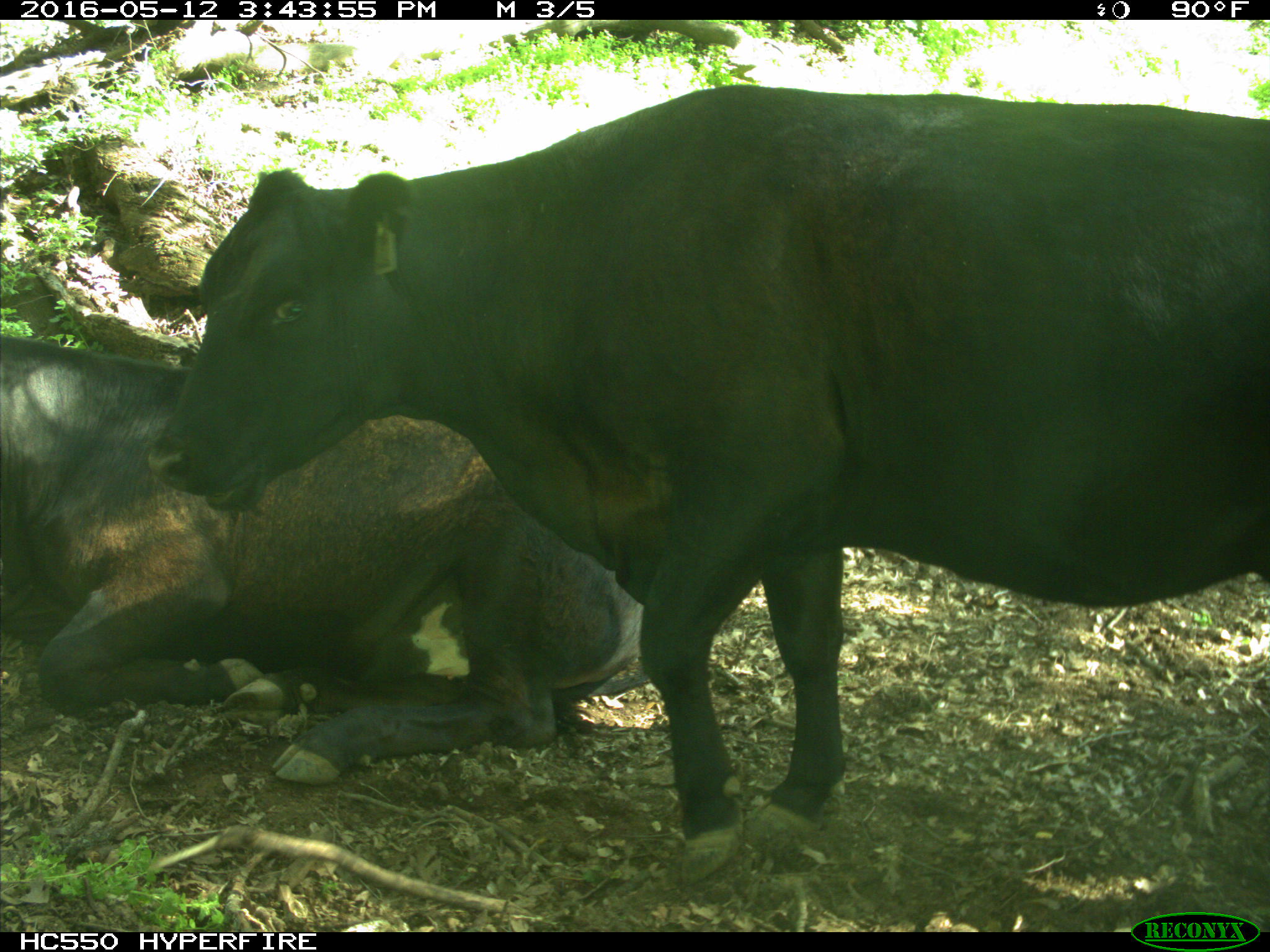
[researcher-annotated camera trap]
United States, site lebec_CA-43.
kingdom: Animalia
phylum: Chordata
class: Mammalia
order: Artiodactyla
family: Bovidae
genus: Bos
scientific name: Bos taurus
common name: domestic cow